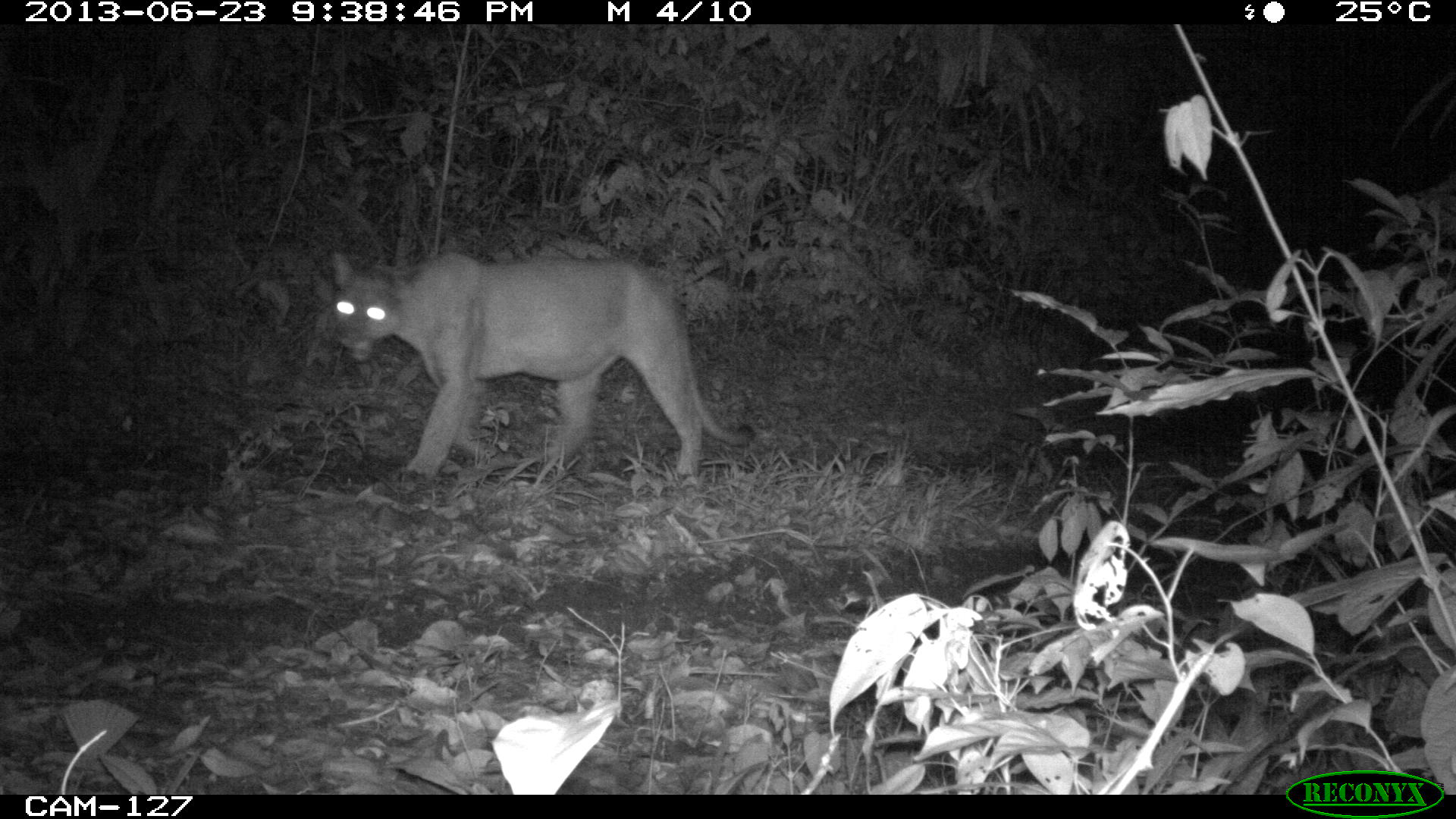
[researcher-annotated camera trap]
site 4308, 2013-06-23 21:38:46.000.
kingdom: Animalia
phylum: Chordata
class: Mammalia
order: Carnivora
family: Felidae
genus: Puma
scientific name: Puma concolor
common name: mountain lion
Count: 1.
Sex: male.